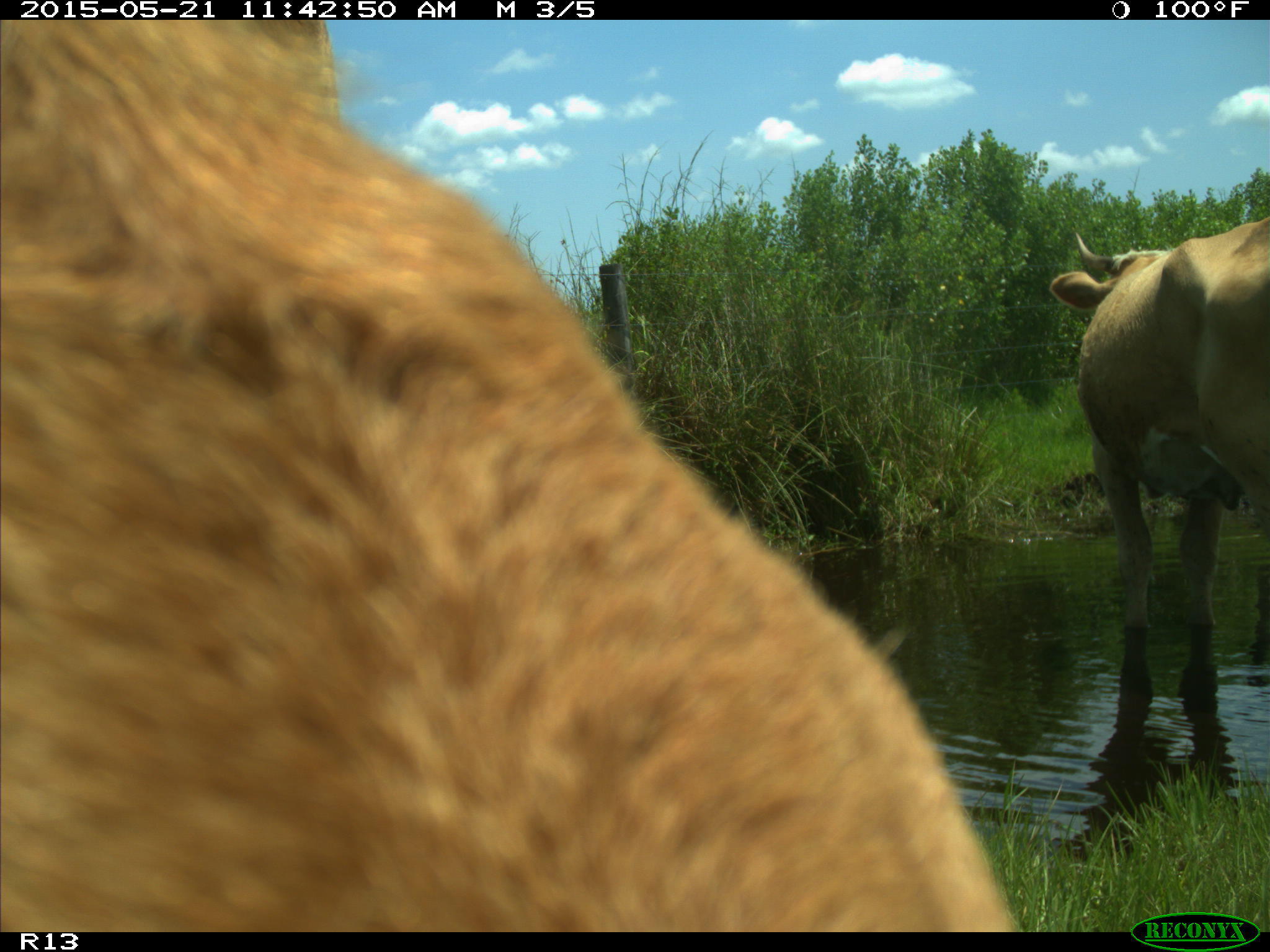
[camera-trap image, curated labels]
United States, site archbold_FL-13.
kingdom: Animalia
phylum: Chordata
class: Mammalia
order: Artiodactyla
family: Bovidae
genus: Bos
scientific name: Bos taurus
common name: domestic cow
Bos taurus (domestic cow).